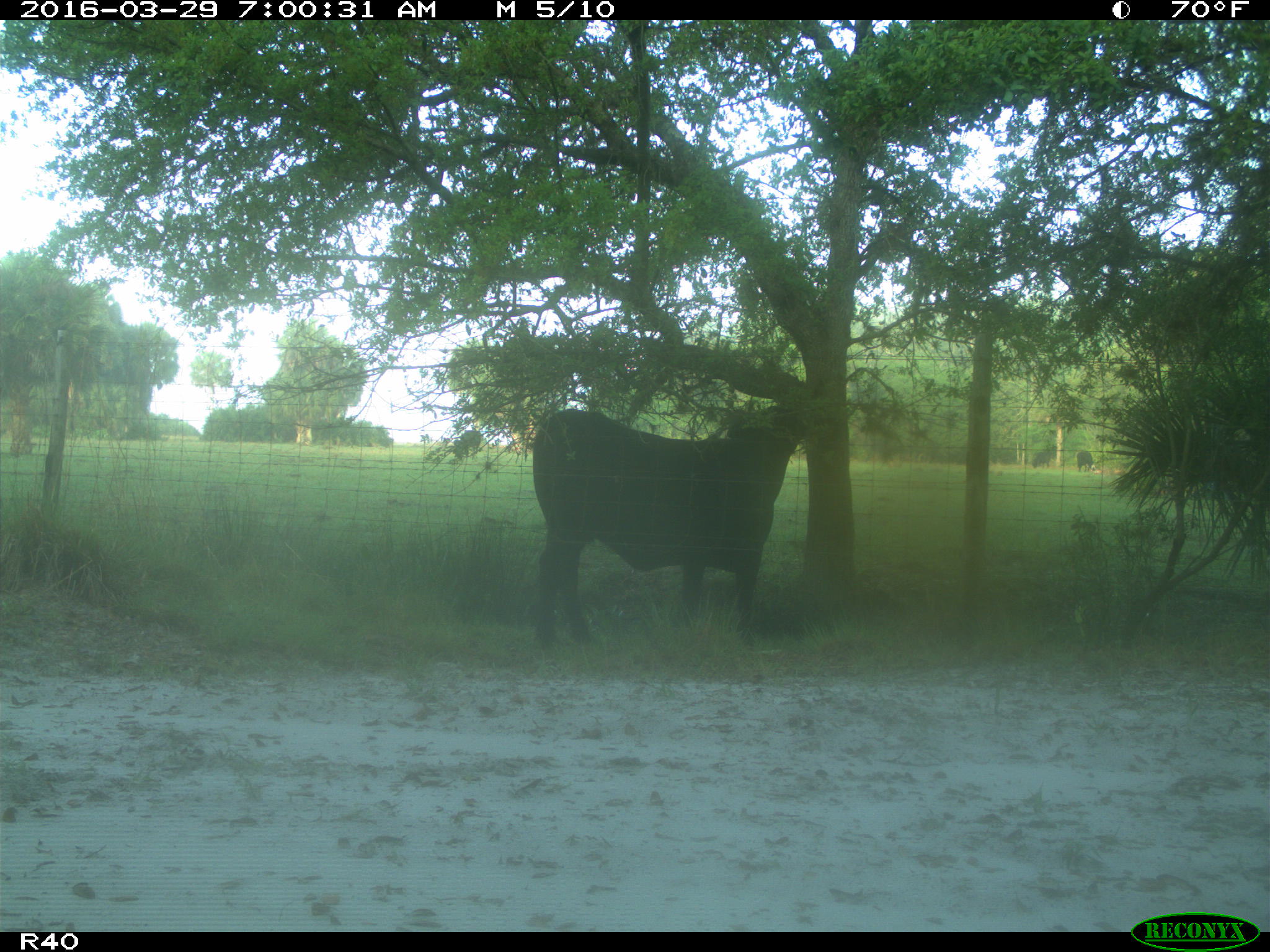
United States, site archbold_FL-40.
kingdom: Animalia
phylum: Chordata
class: Mammalia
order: Artiodactyla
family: Bovidae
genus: Bos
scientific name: Bos taurus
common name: domestic cow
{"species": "Bos taurus (domestic cow)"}